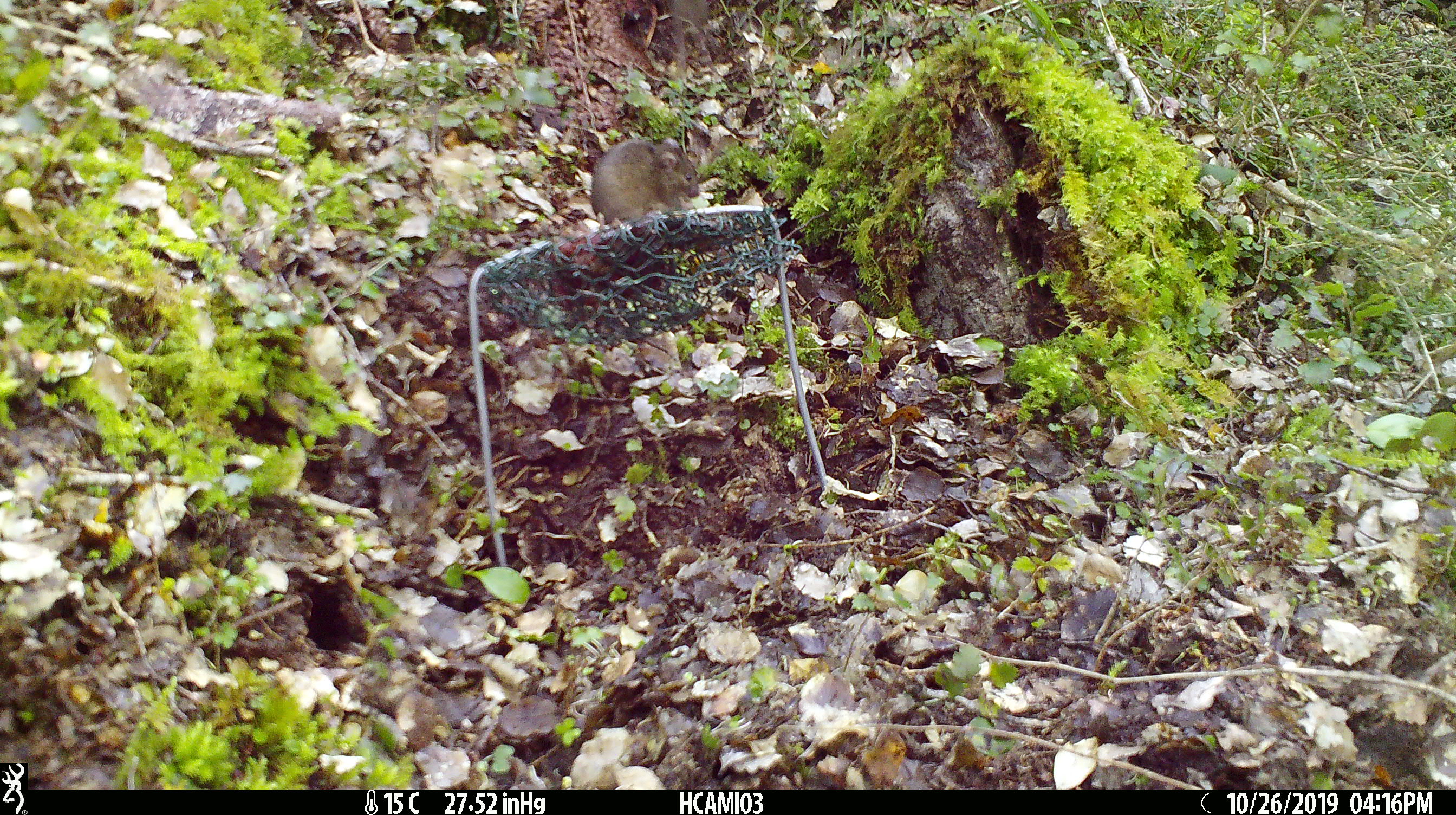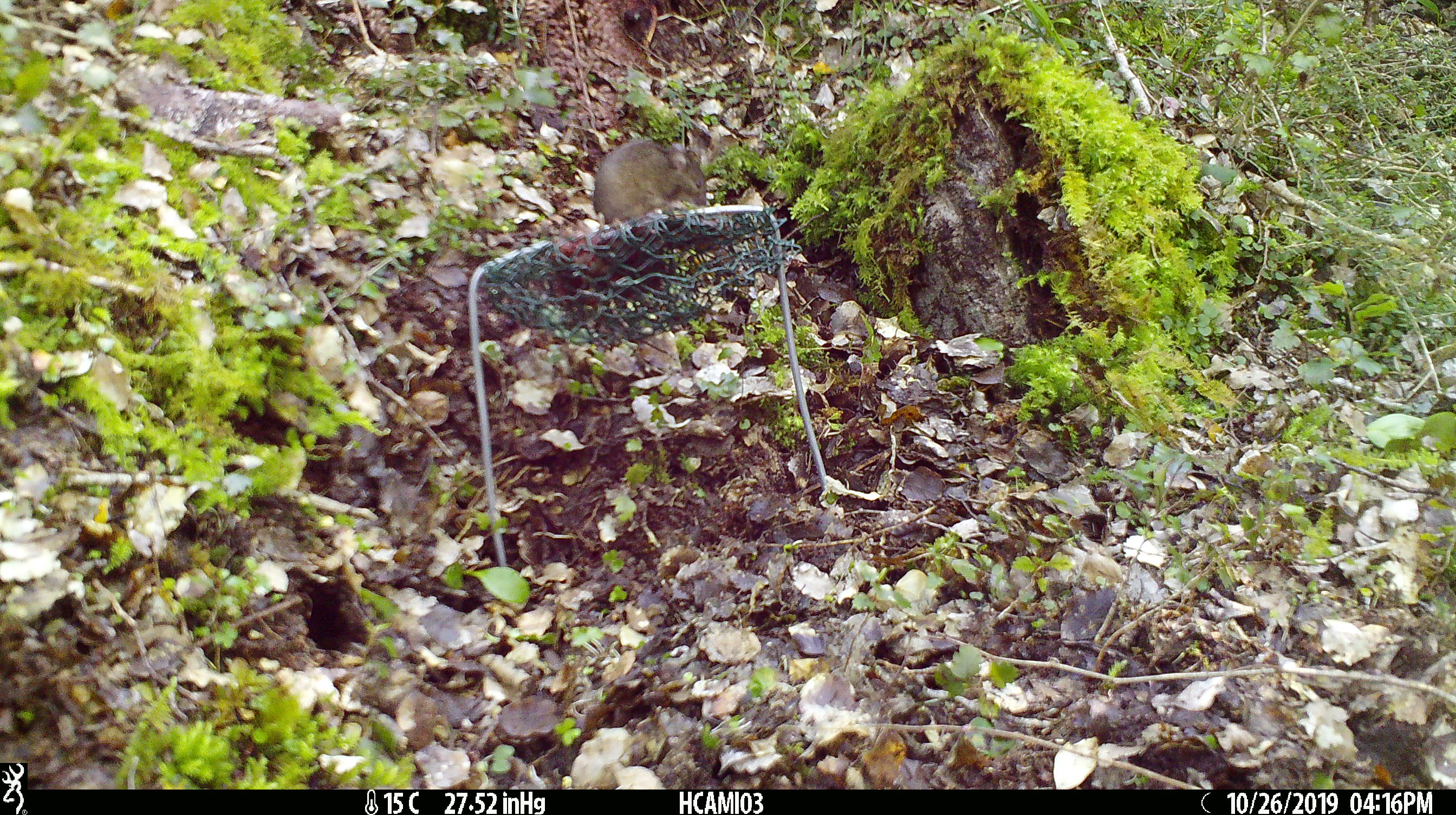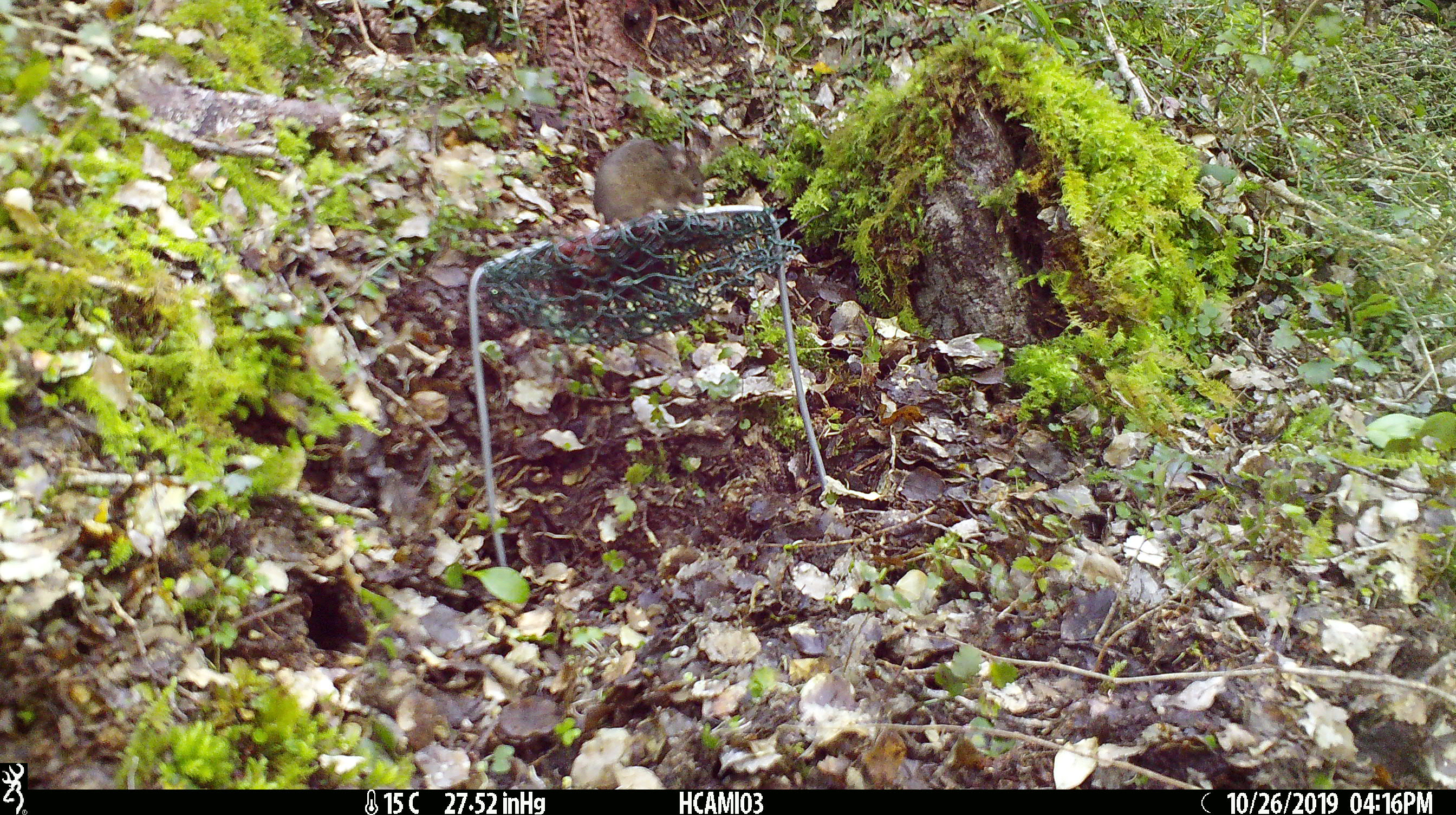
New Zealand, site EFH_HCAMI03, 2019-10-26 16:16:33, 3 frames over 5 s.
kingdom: Animalia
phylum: Chordata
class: Mammalia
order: Rodentia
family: Muridae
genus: Mus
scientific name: Mus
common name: mouse